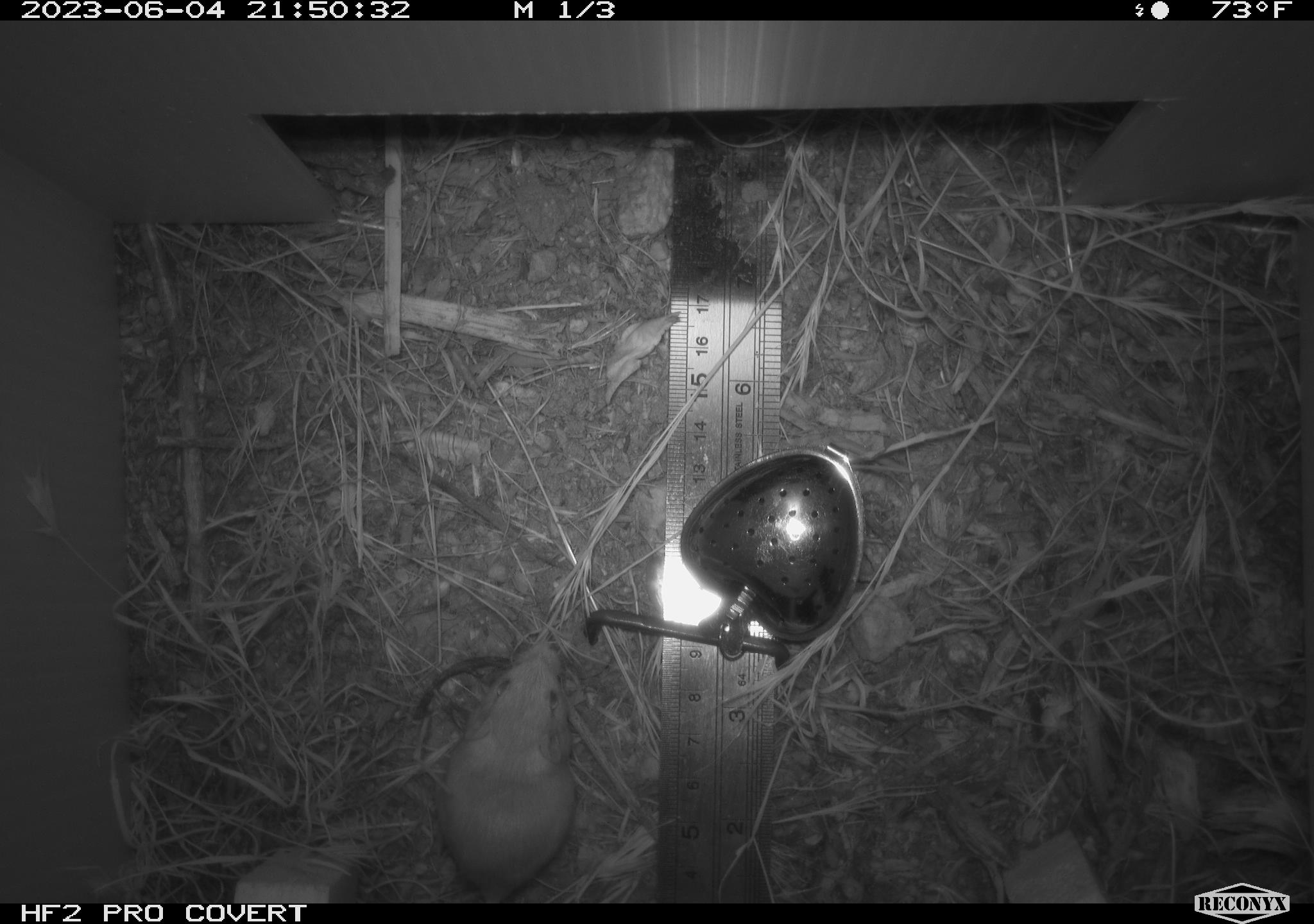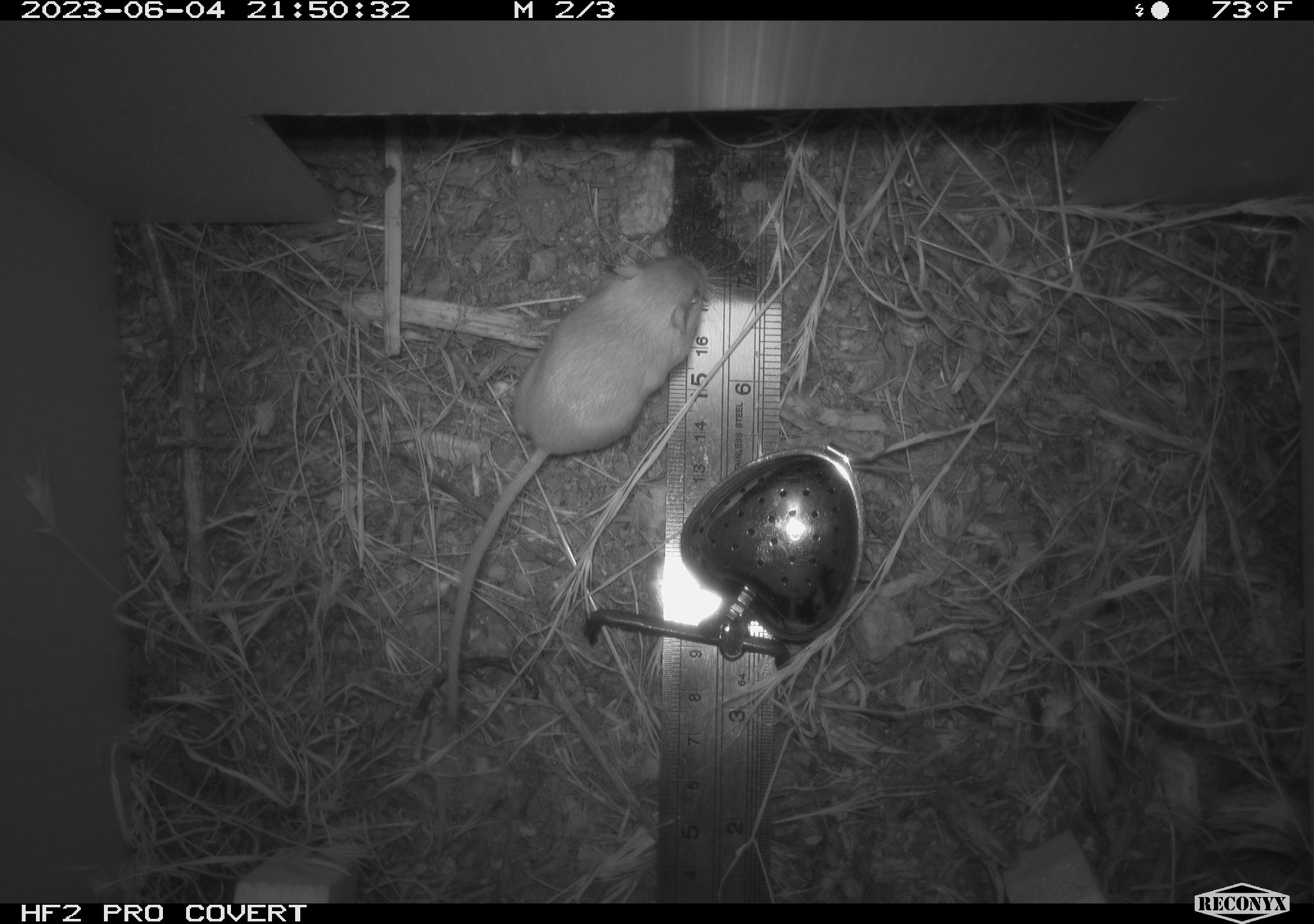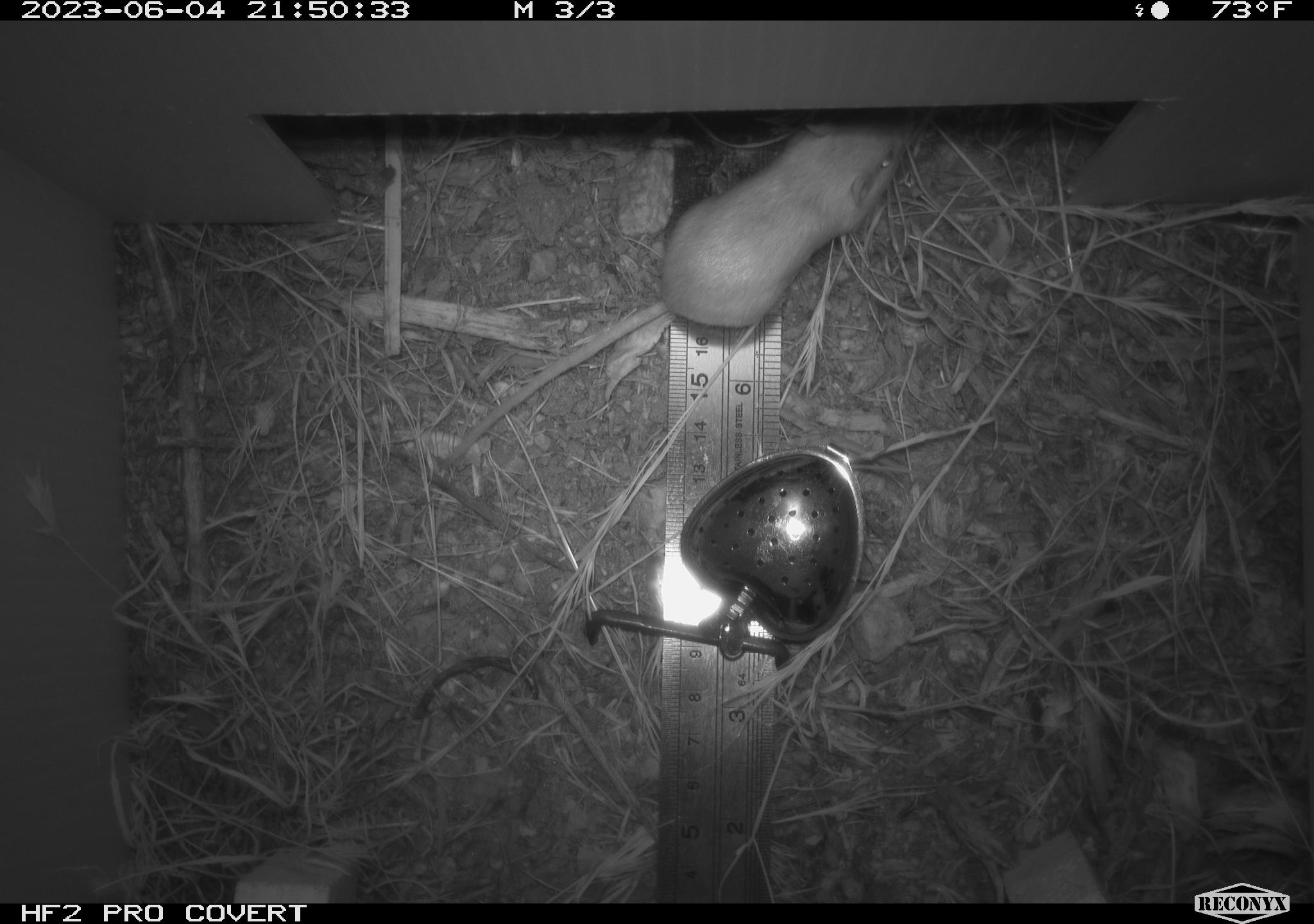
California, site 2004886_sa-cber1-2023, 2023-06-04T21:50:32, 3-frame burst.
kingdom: Animalia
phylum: Chordata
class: Mammalia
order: Rodentia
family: Heteromyidae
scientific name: Heteromyidae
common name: kangaroo rats and pocket mice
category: heteromyidae family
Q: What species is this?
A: Heteromyidae family (kangaroo rats and pocket mice) (Heteromyidae).